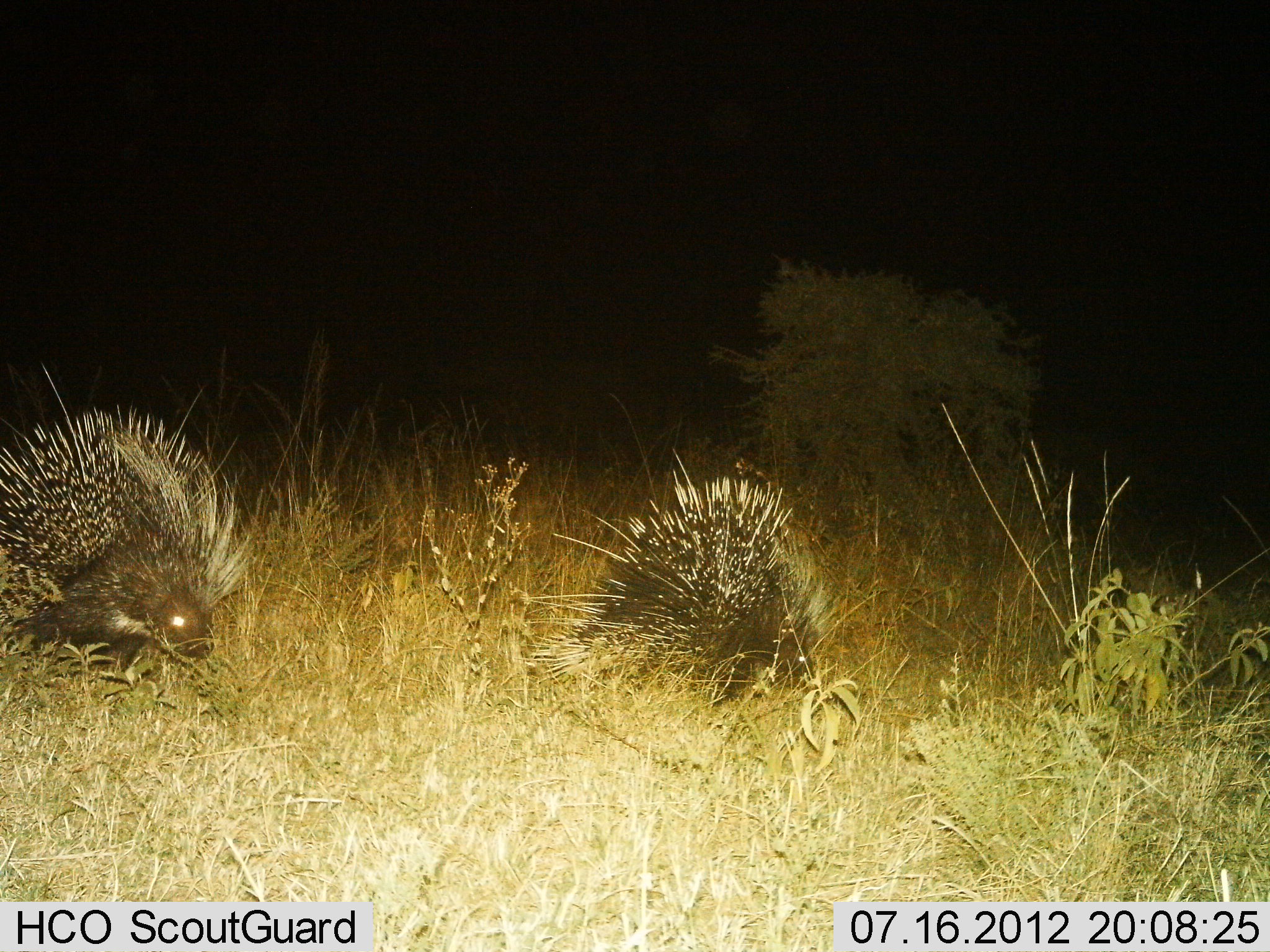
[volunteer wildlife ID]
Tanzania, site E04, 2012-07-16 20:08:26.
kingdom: Animalia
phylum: Chordata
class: Mammalia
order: Rodentia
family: Hystricidae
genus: Hystrix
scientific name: Hystrix cristata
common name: crested porcupine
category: porcupine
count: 2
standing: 70%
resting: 20%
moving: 20%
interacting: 0%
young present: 0%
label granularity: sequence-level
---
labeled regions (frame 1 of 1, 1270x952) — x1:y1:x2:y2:
animal: 515:446:845:739; 0:361:260:693